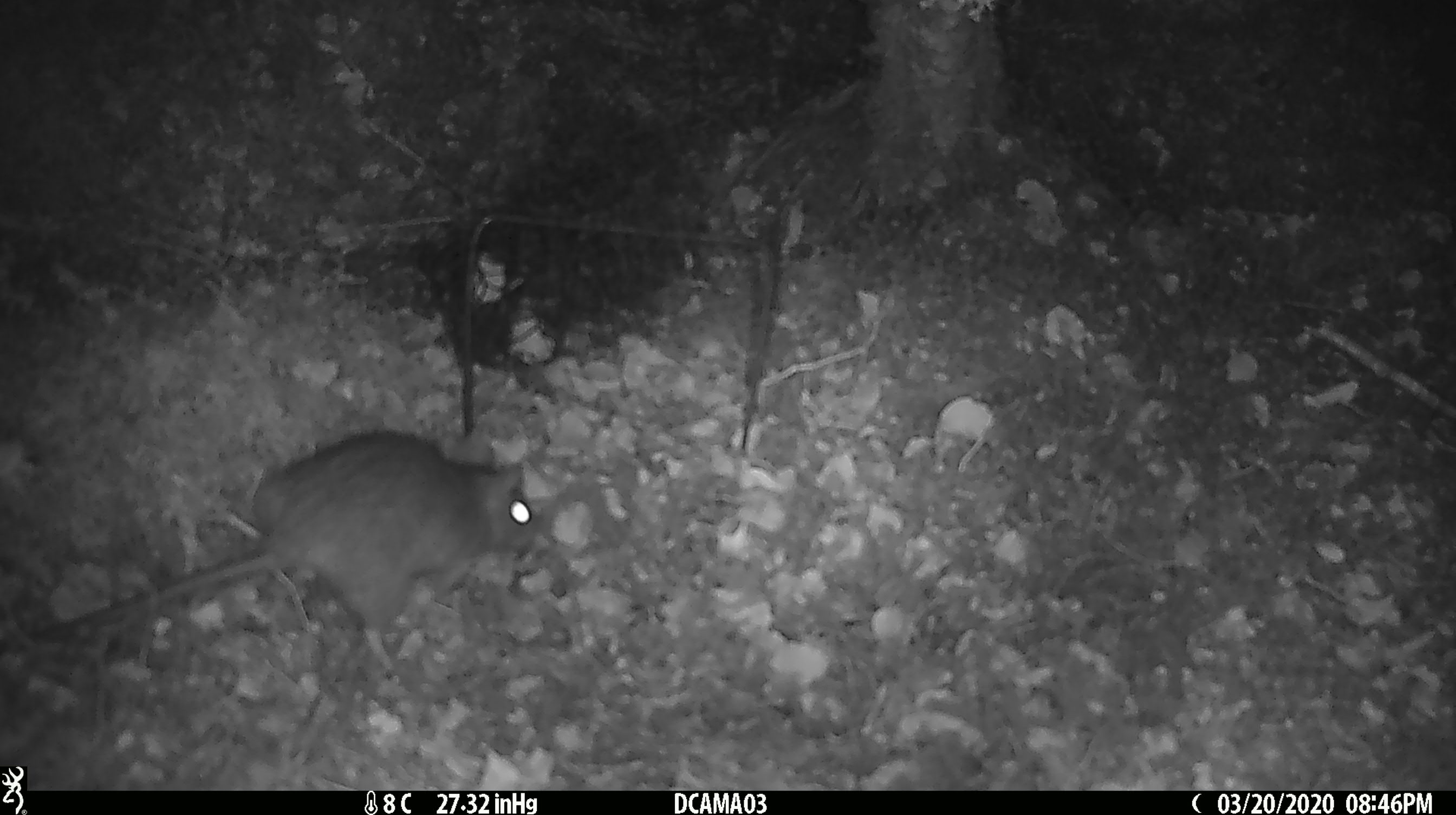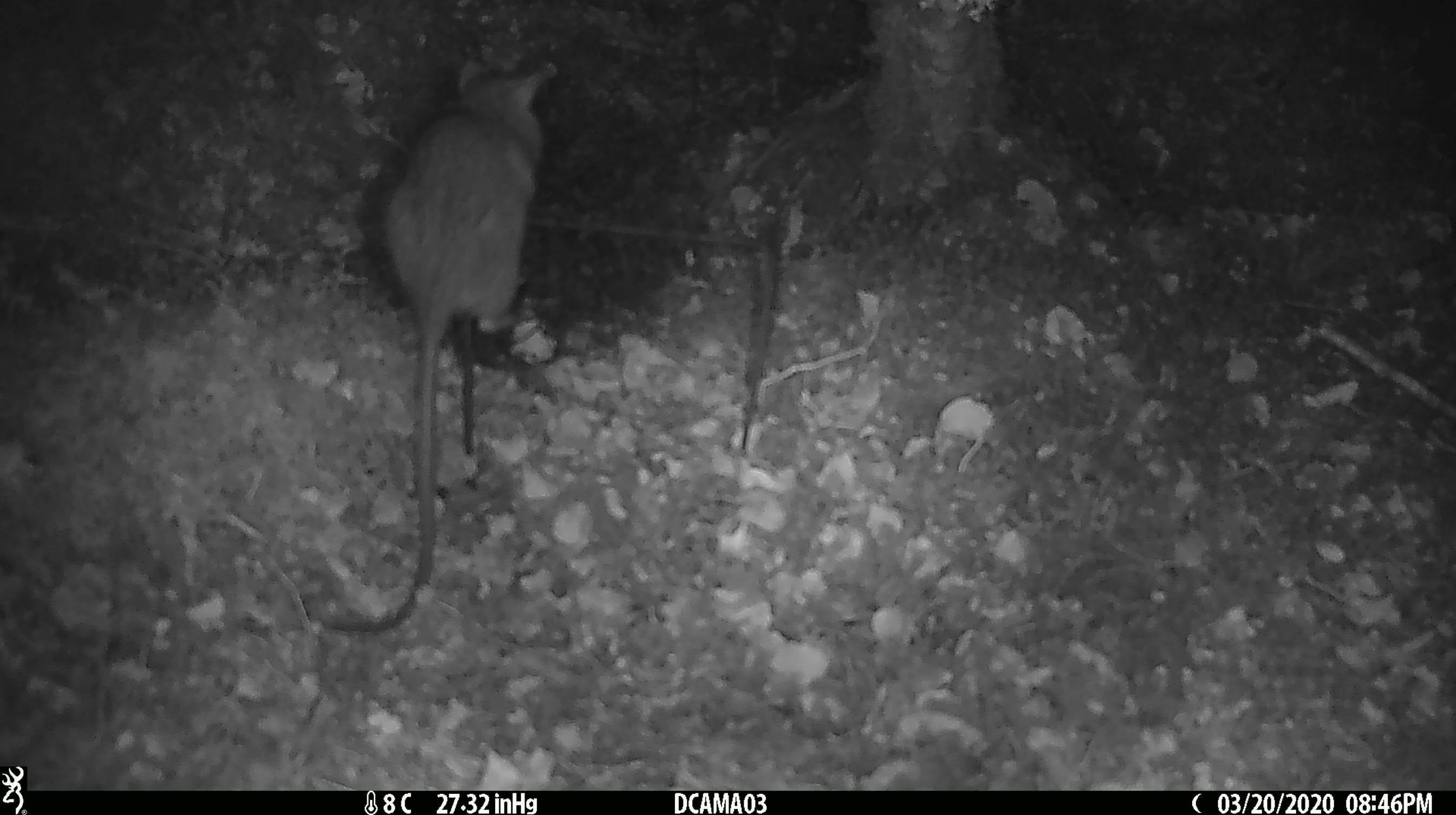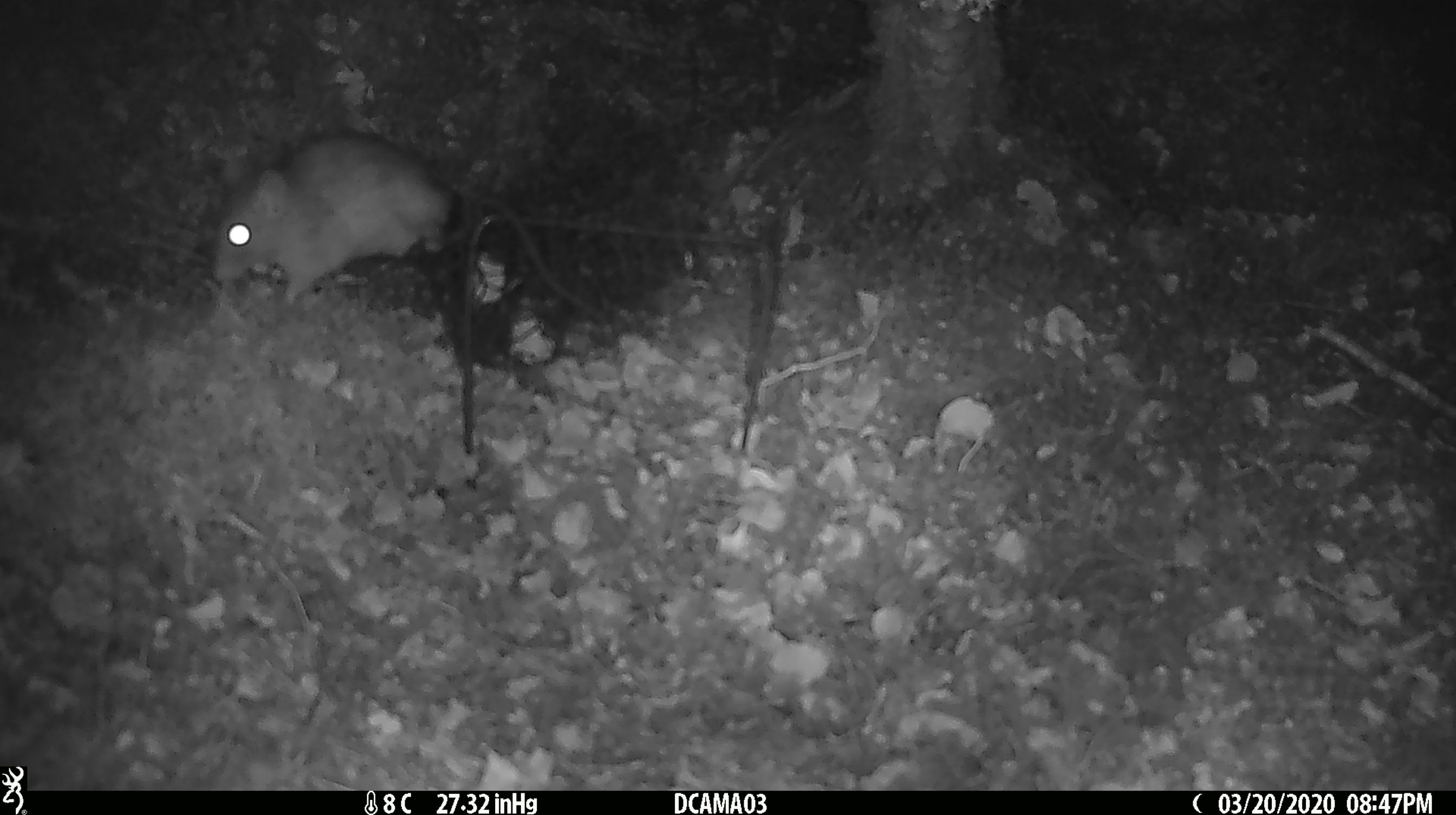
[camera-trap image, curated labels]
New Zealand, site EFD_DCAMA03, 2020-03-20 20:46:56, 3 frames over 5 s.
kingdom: Animalia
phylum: Chordata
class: Mammalia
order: Rodentia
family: Muridae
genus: Rattus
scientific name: Rattus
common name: rat